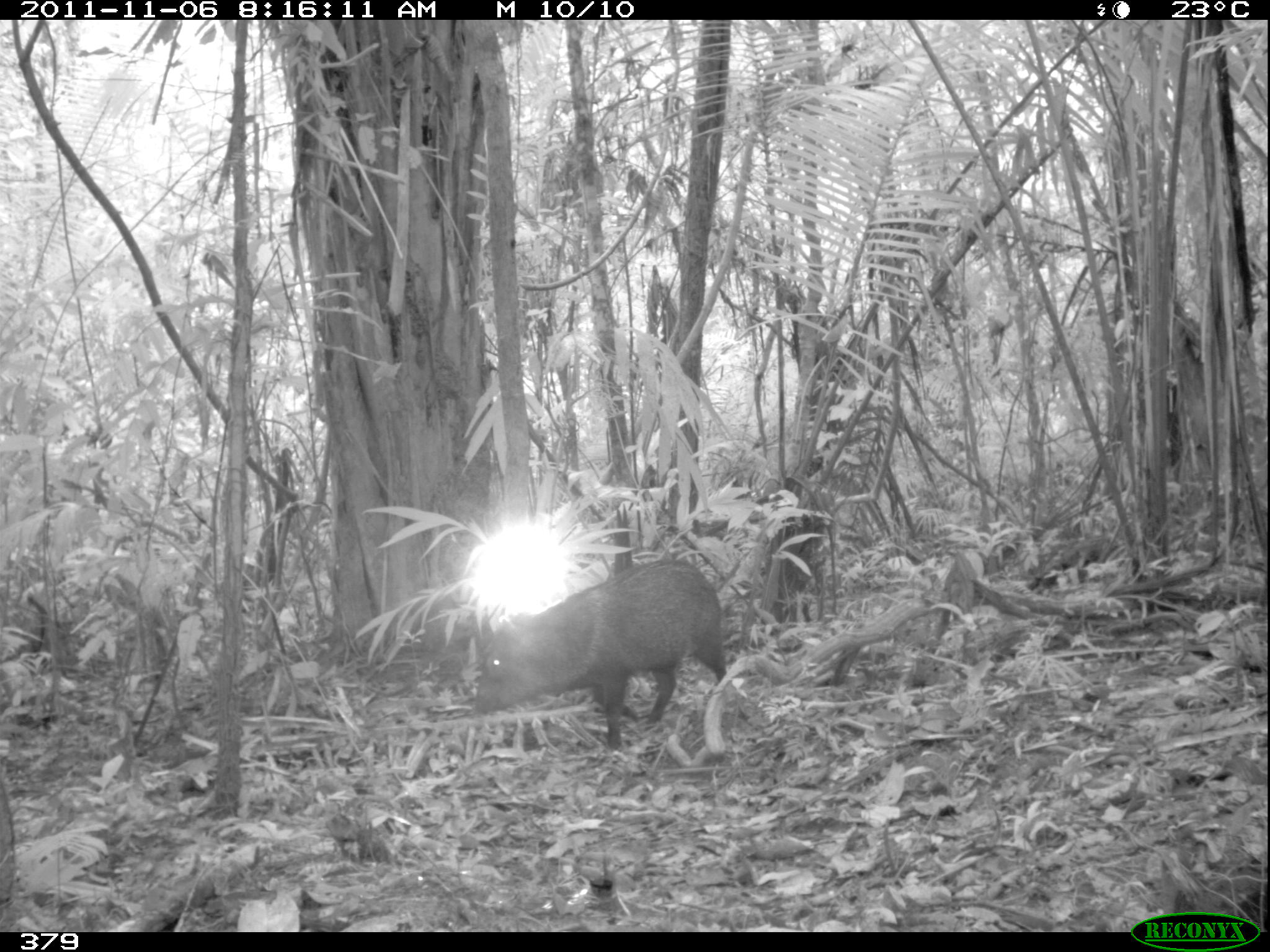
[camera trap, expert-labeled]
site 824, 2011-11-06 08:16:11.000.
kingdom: Animalia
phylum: Chordata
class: Mammalia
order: Artiodactyla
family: Tayassuidae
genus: Pecari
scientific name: Pecari tajacu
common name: collared peccary